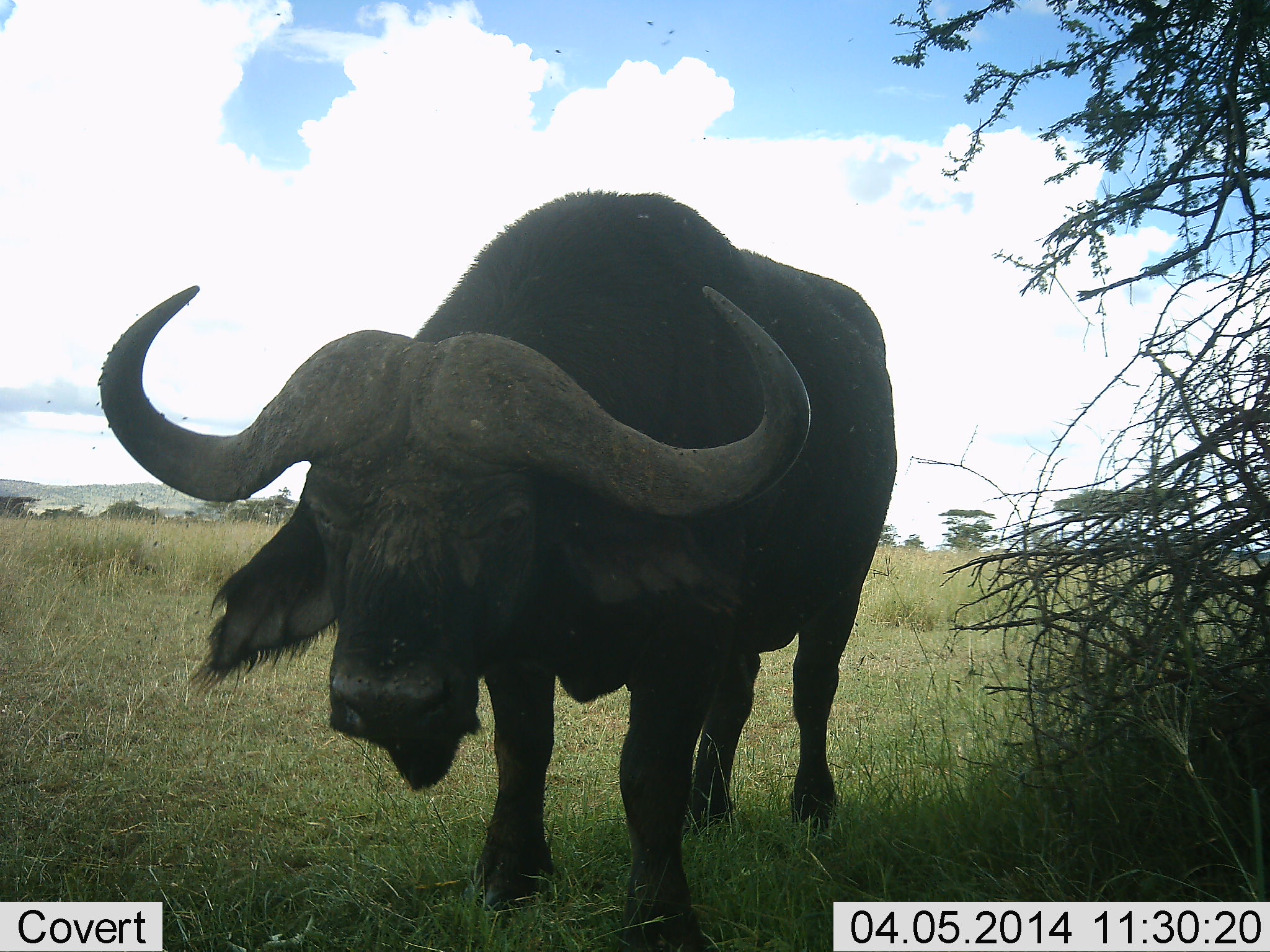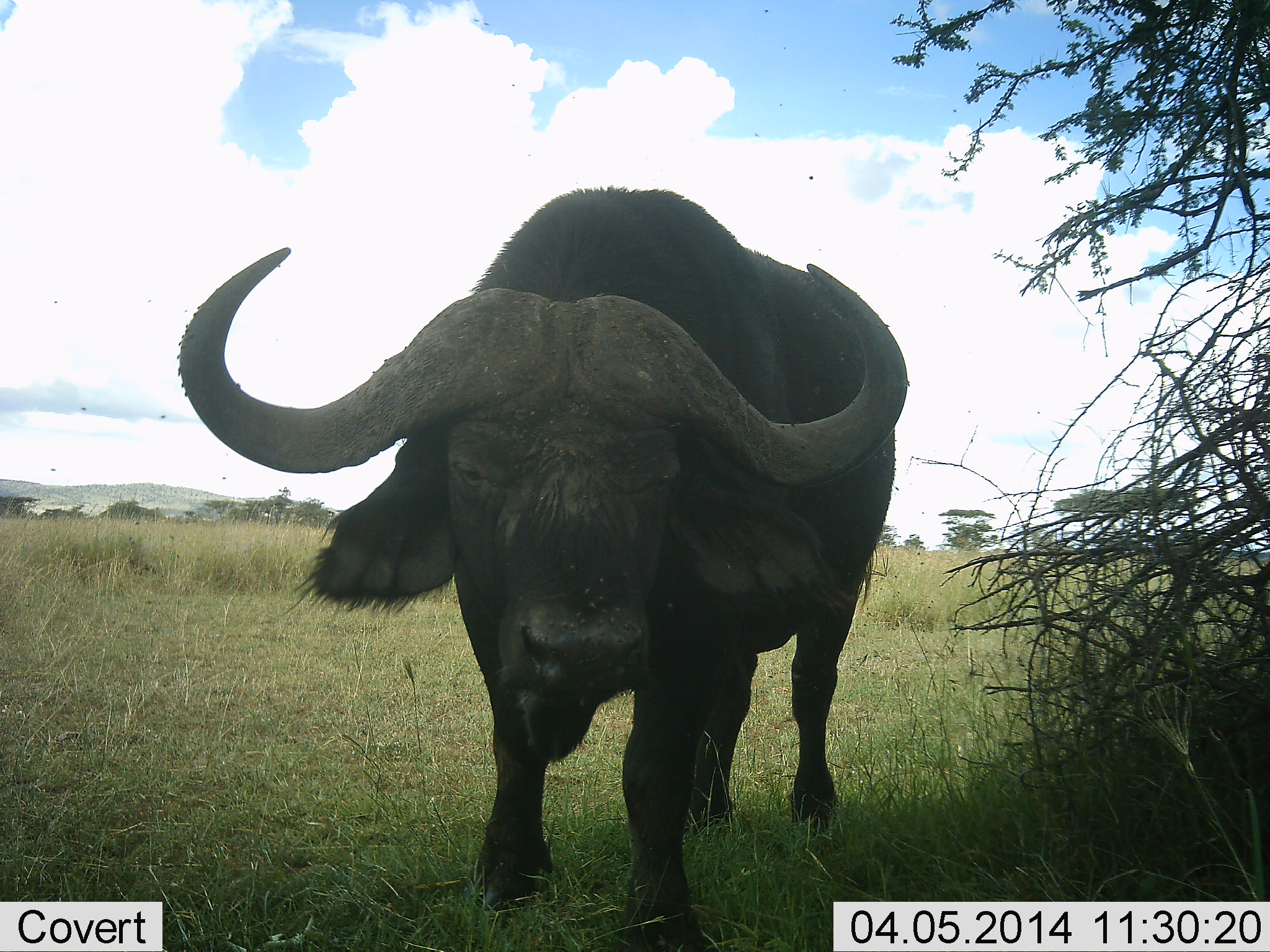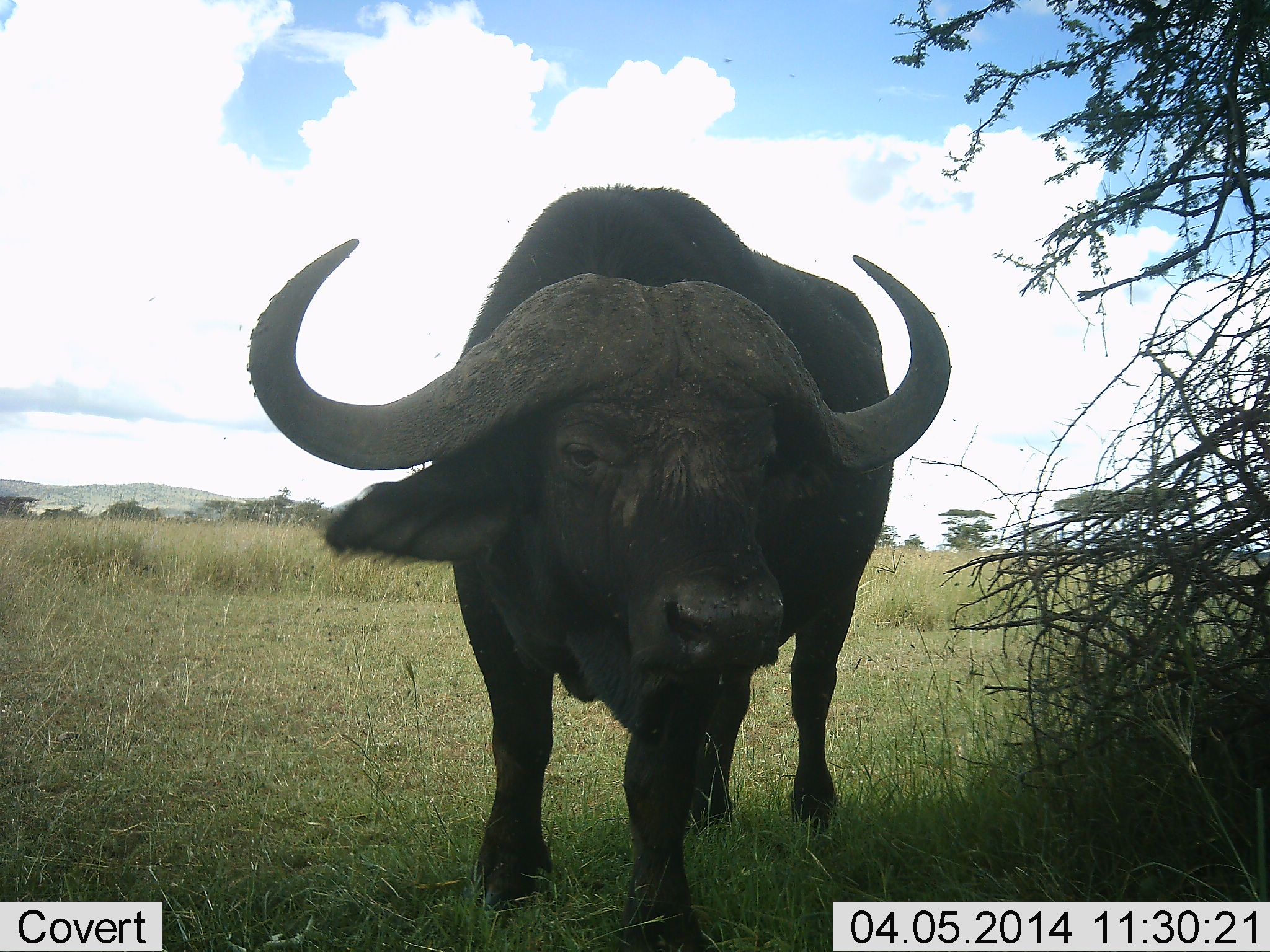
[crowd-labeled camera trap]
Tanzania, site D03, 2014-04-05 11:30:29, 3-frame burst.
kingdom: Animalia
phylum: Chordata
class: Mammalia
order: Artiodactyla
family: Bovidae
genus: Syncerus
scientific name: Syncerus caffer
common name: cape buffalo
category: buffalo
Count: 1.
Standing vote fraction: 100%.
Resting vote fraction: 0%.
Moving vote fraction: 0%.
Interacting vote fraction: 0%.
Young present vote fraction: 0%.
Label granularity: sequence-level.